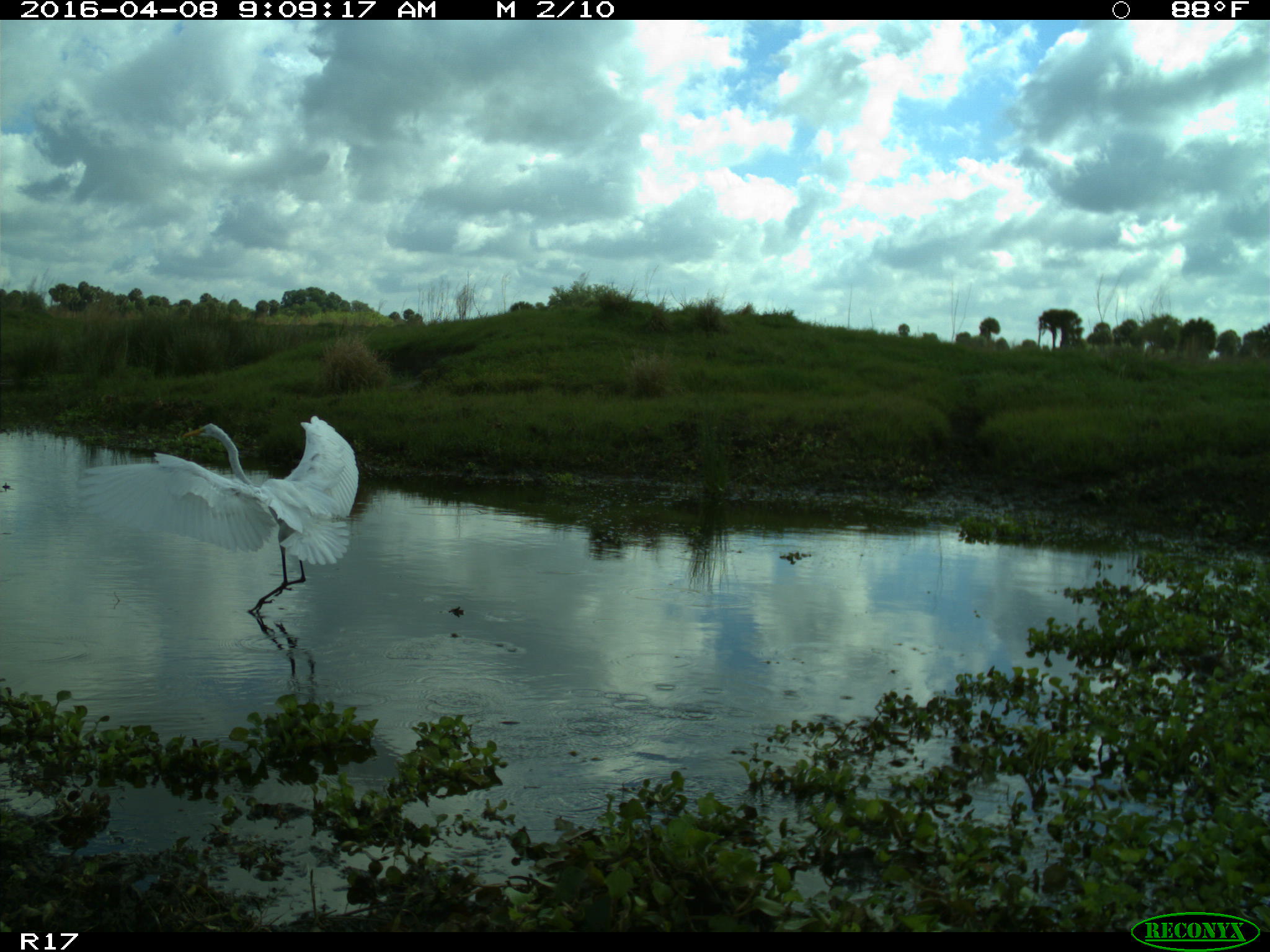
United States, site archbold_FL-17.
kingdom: Animalia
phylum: Chordata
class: Aves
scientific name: Aves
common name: birds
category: unidentified bird